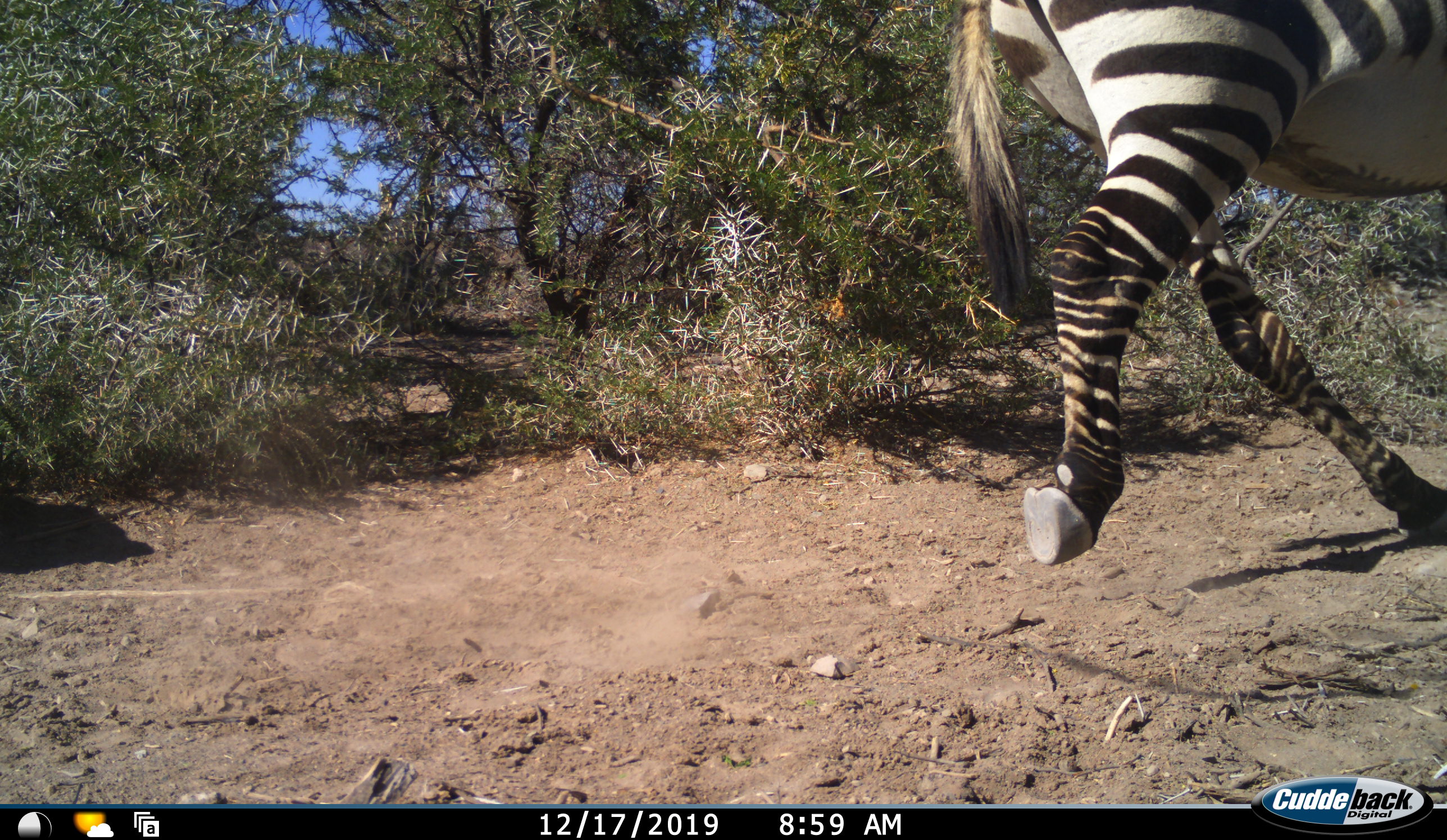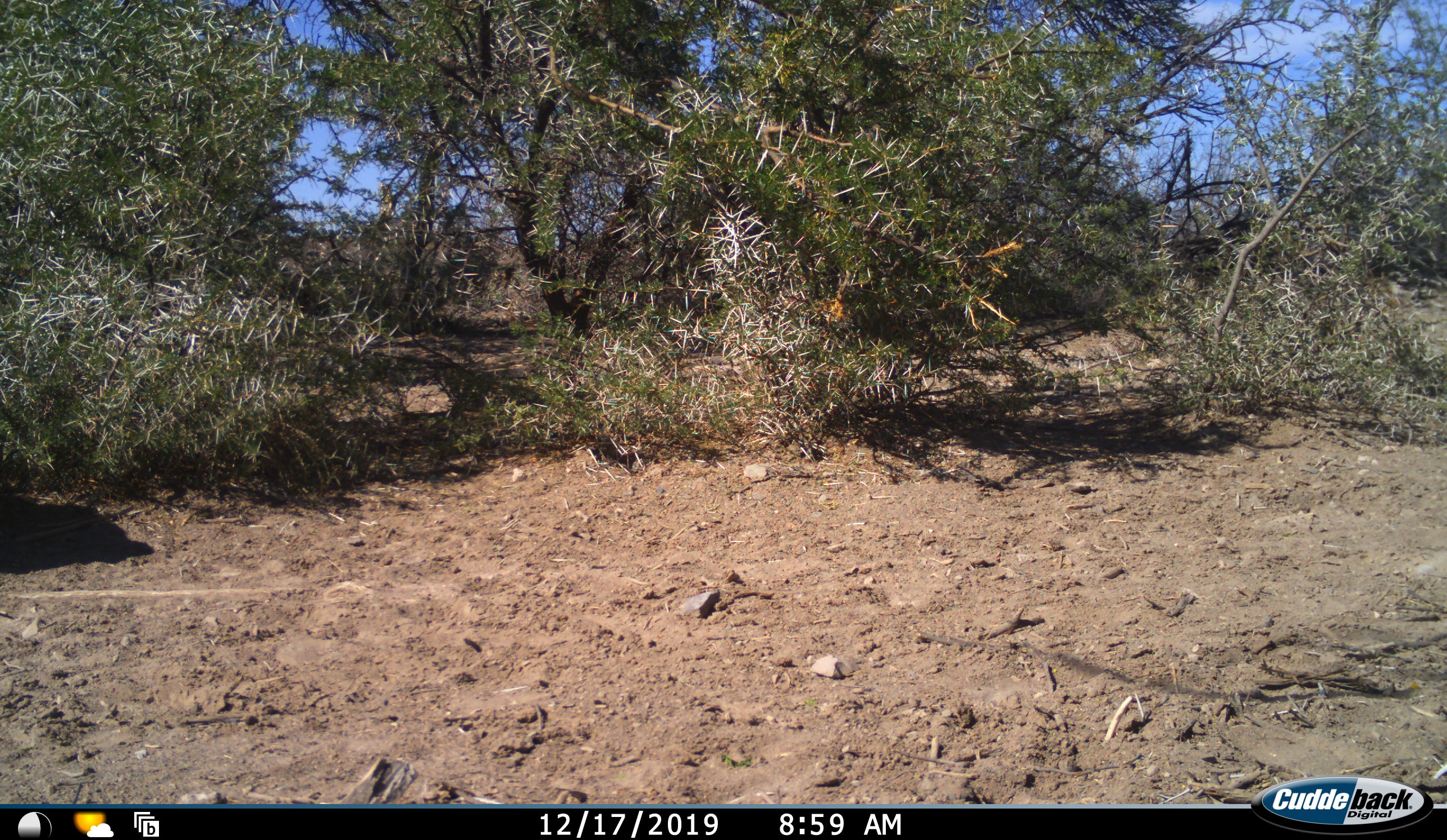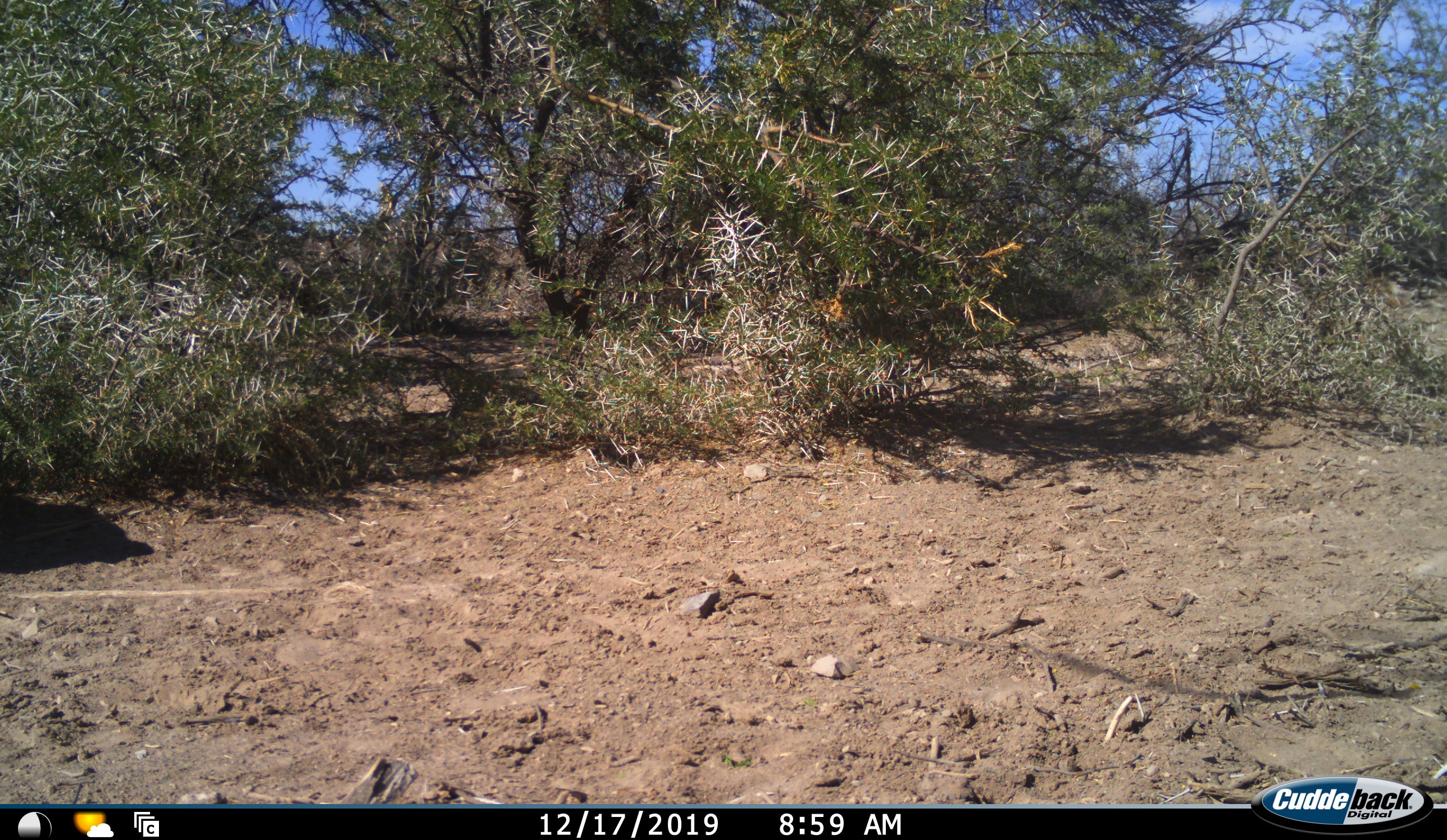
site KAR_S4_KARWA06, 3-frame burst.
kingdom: Animalia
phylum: Chordata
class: Mammalia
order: Perissodactyla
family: Equidae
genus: Equus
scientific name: Equus zebra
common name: mountain zebra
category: zebramountain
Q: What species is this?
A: Zebramountain (mountain zebra) (Equus zebra).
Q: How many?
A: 1.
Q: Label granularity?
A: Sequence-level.